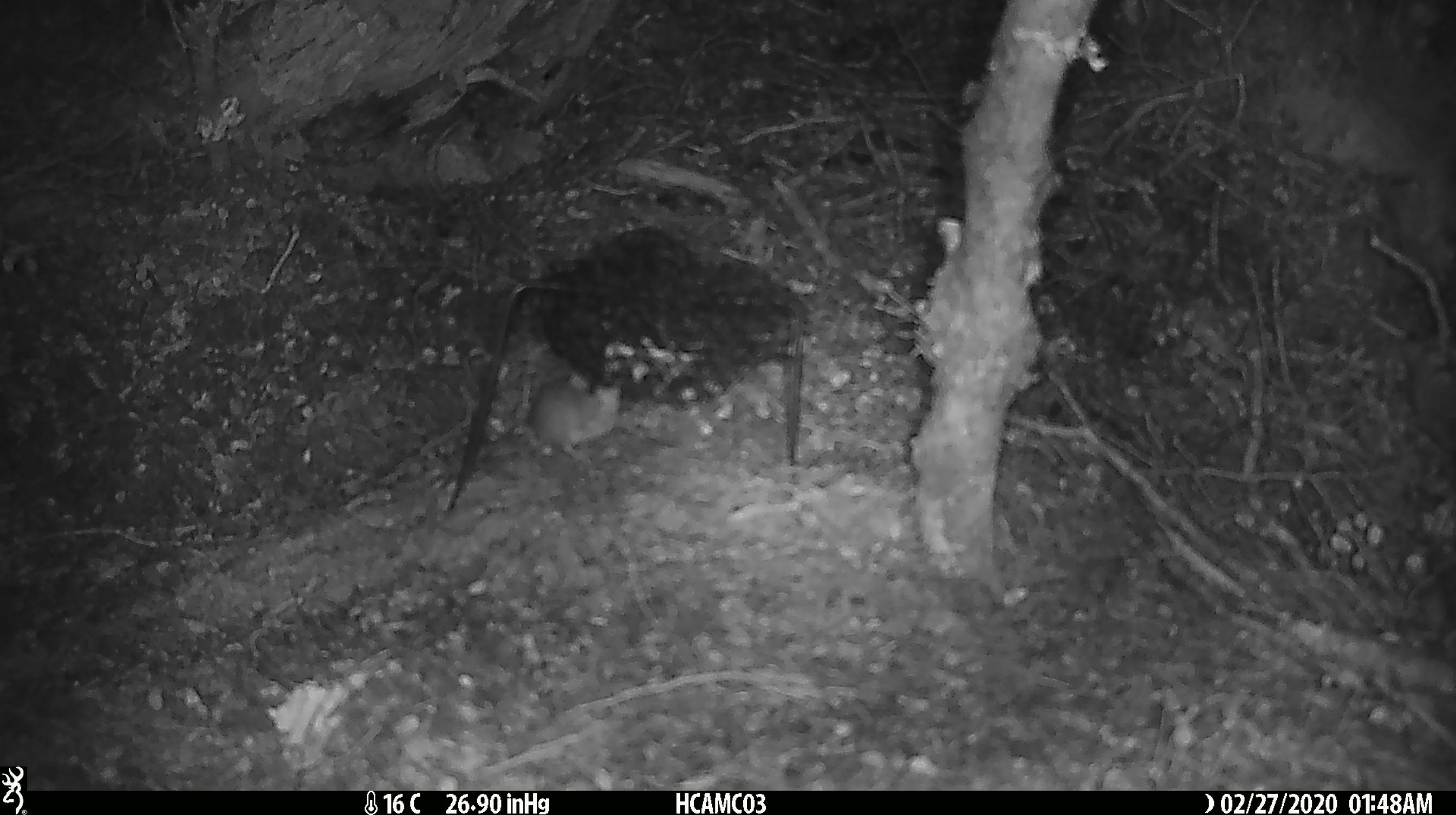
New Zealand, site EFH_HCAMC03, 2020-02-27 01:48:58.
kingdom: Animalia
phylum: Chordata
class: Mammalia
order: Rodentia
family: Muridae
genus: Mus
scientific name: Mus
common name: mouse